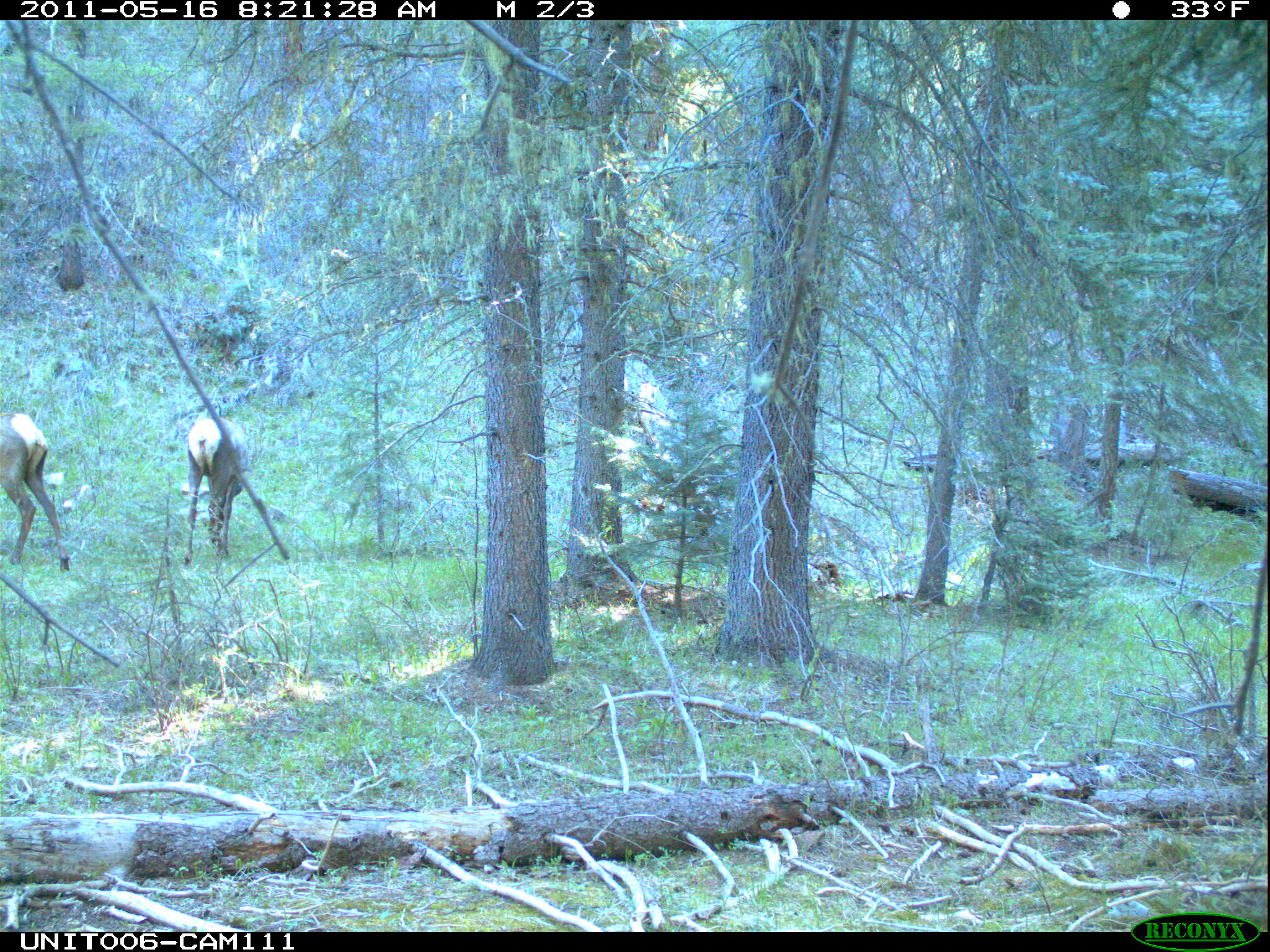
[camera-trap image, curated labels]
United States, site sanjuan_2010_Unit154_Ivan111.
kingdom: Animalia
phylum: Chordata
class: Mammalia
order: Artiodactyla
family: Cervidae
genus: Cervus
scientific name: Cervus elaphus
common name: red deer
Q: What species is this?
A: Cervus elaphus (red deer).